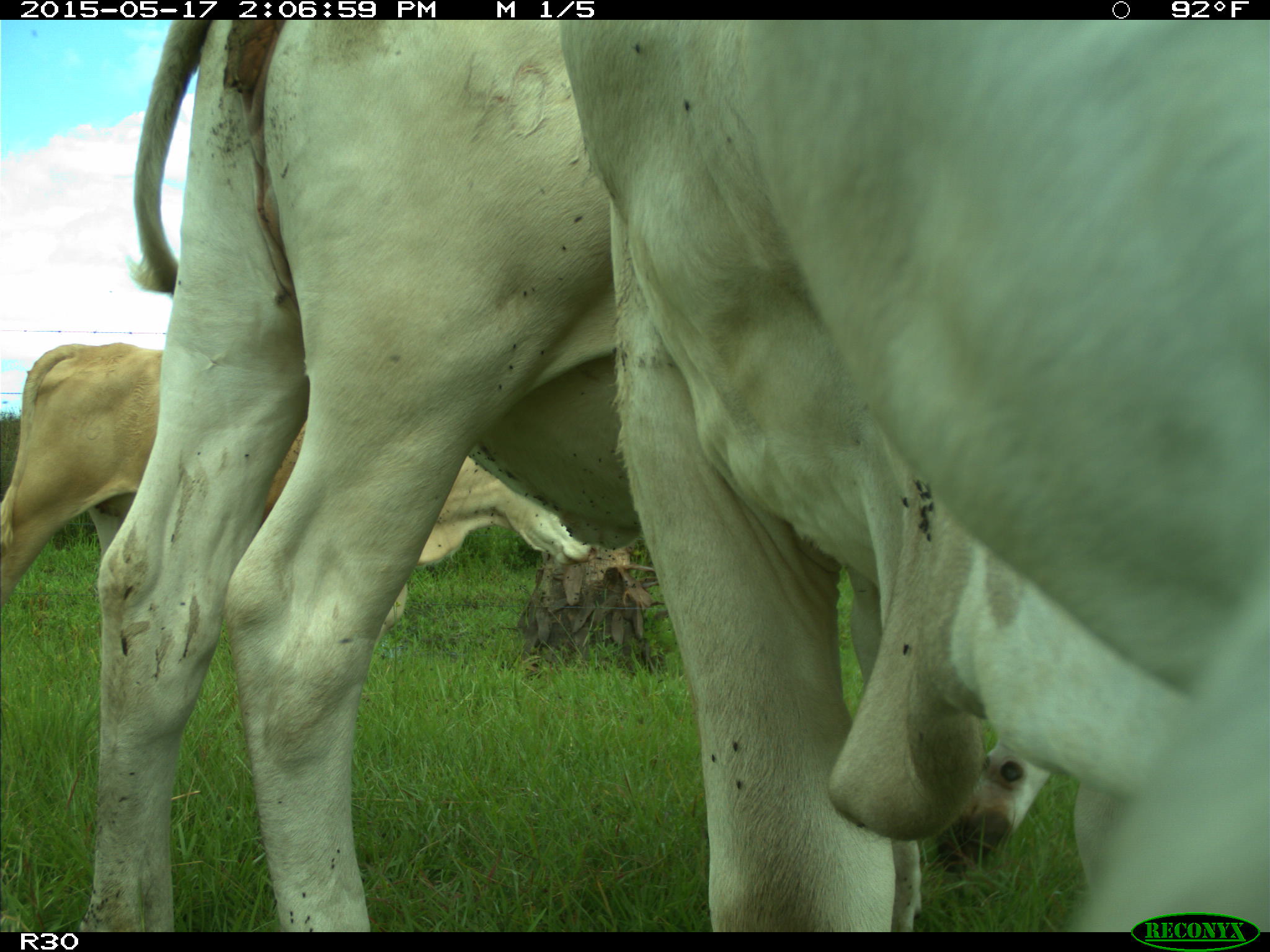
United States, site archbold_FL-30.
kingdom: Animalia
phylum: Chordata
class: Mammalia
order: Artiodactyla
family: Bovidae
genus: Bos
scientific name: Bos taurus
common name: domestic cow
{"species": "Bos taurus (domestic cow)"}